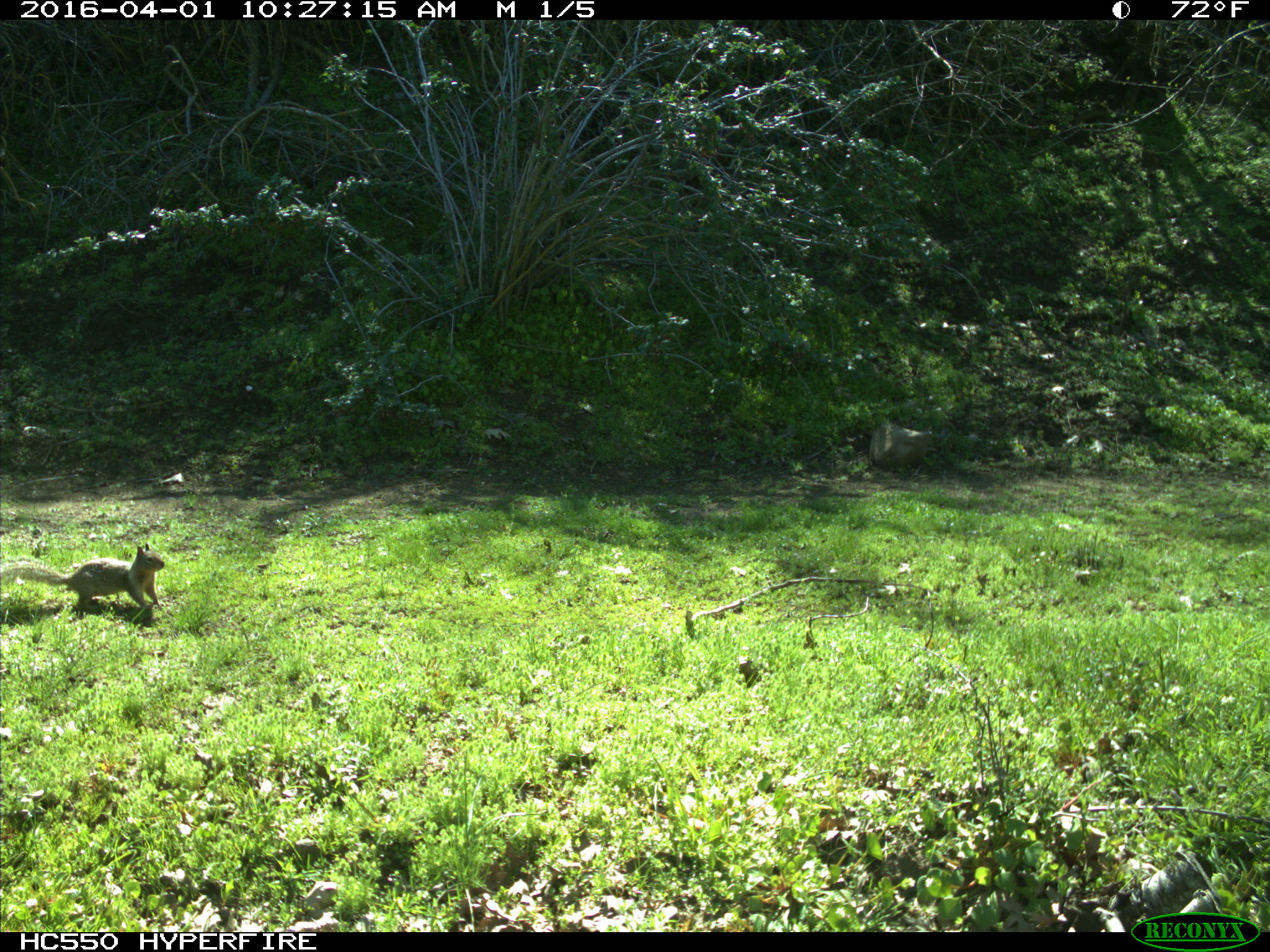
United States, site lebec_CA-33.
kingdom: Animalia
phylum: Chordata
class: Mammalia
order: Rodentia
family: Sciuridae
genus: Otospermophilus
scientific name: Otospermophilus beecheyi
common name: california ground squirrel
Otospermophilus beecheyi (california ground squirrel).